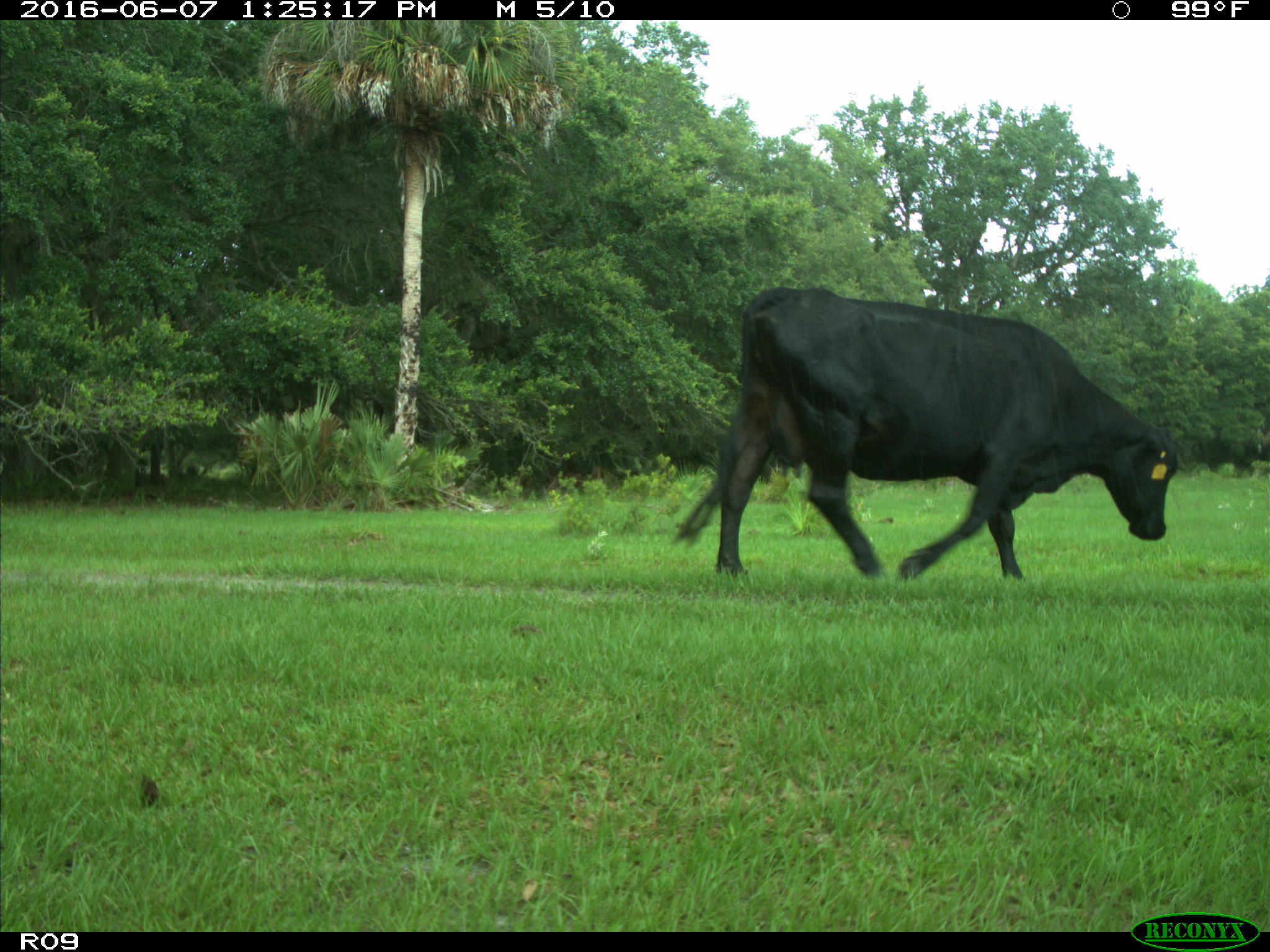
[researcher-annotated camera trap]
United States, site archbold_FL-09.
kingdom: Animalia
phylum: Chordata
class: Mammalia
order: Artiodactyla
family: Bovidae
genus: Bos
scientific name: Bos taurus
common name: domestic cow